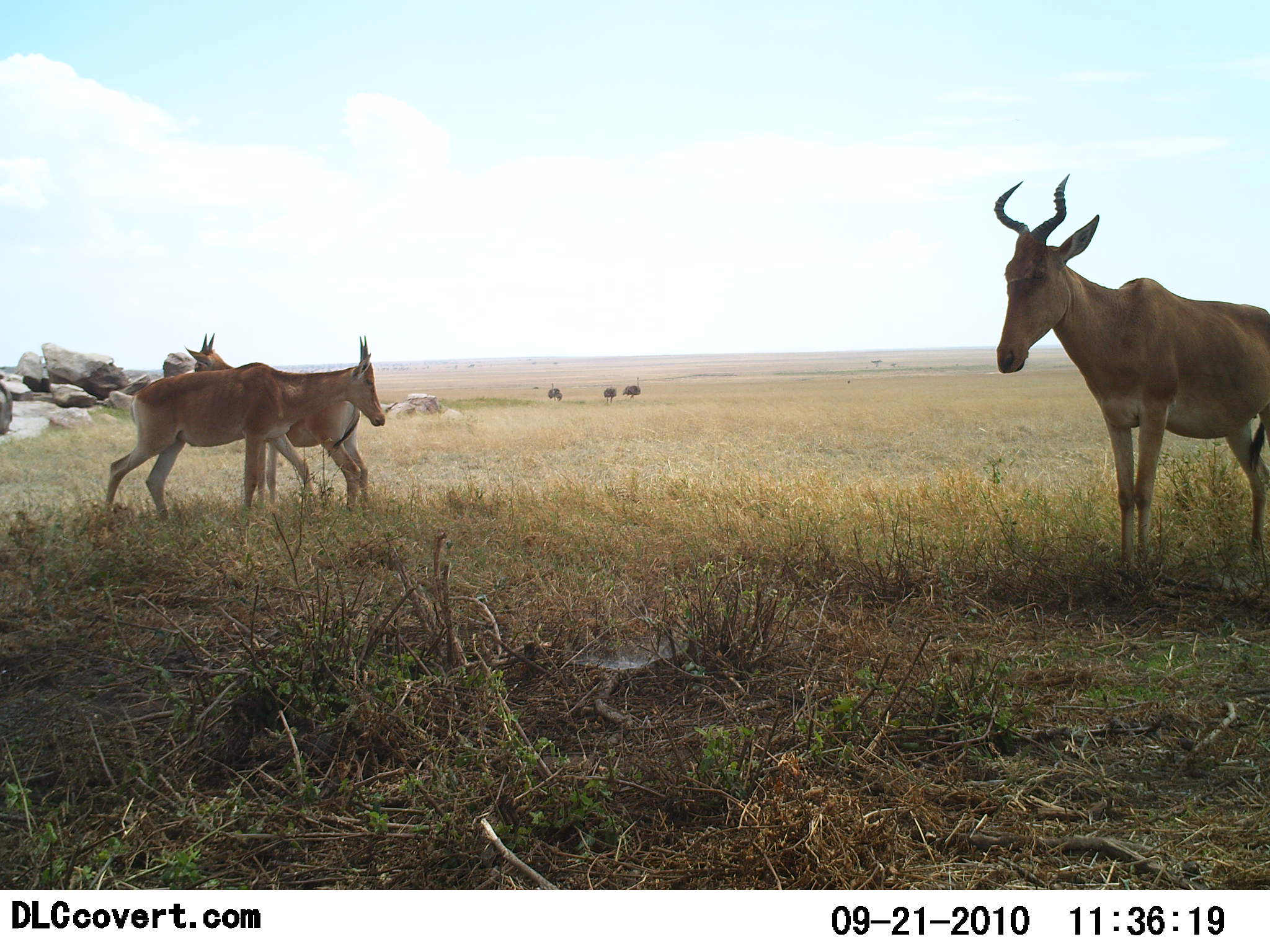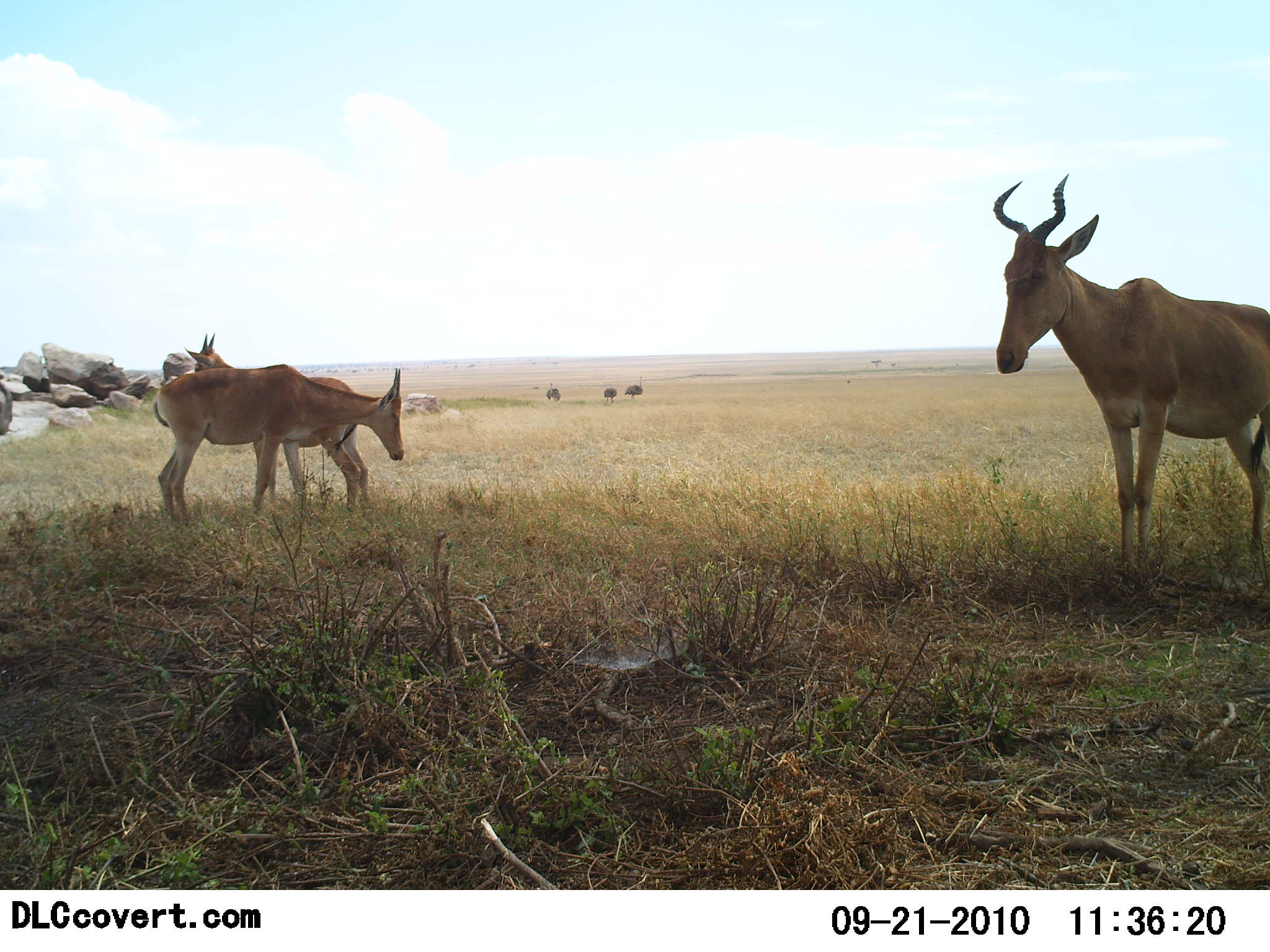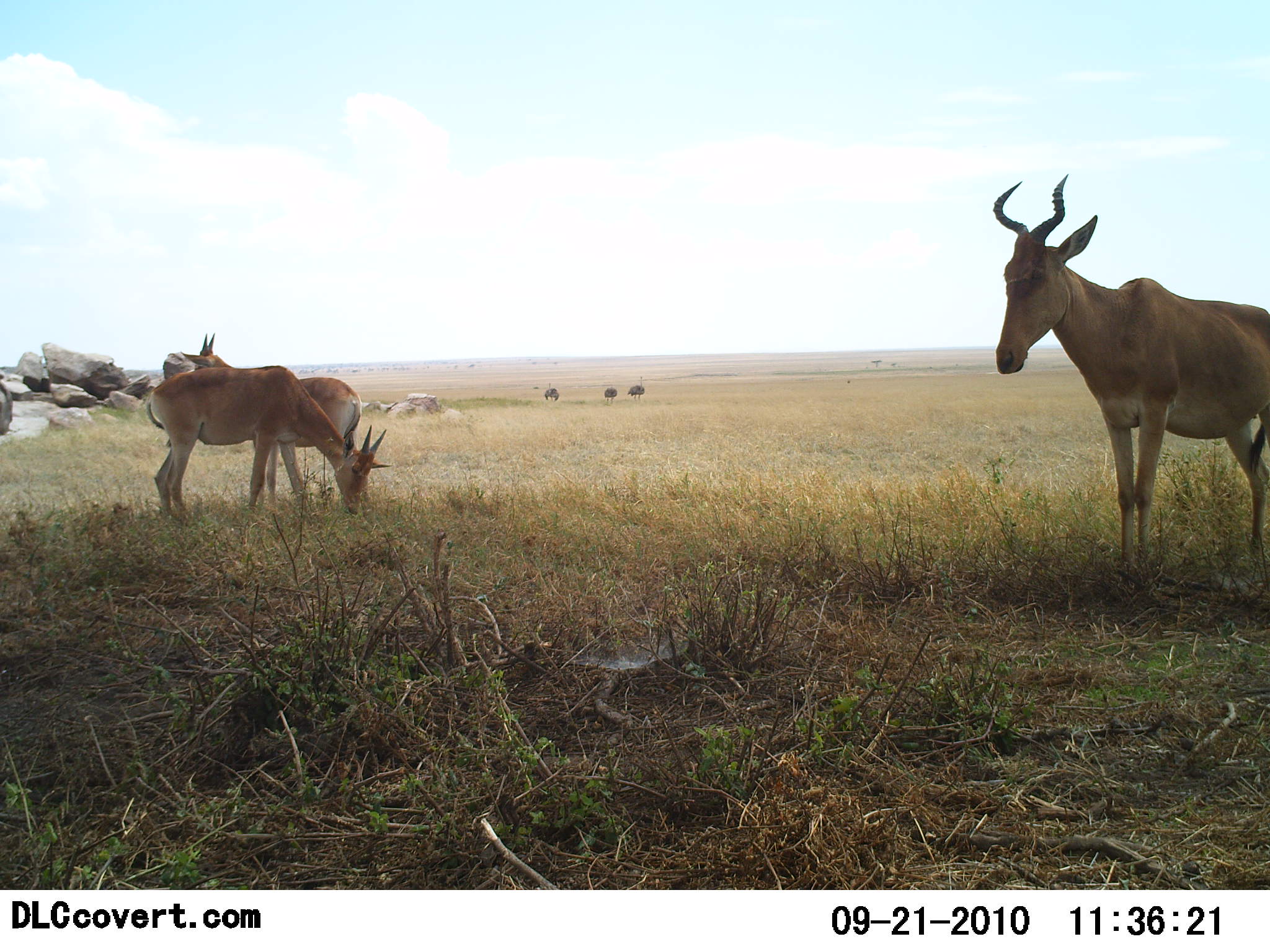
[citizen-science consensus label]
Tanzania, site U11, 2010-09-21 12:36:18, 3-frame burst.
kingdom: Animalia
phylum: Chordata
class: Mammalia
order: Artiodactyla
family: Bovidae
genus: Alcelaphus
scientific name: Alcelaphus buselaphus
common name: hartebeest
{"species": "hartebeest (Alcelaphus buselaphus)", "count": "3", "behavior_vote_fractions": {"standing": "87%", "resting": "0%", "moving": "7%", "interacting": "0%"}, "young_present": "20%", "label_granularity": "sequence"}